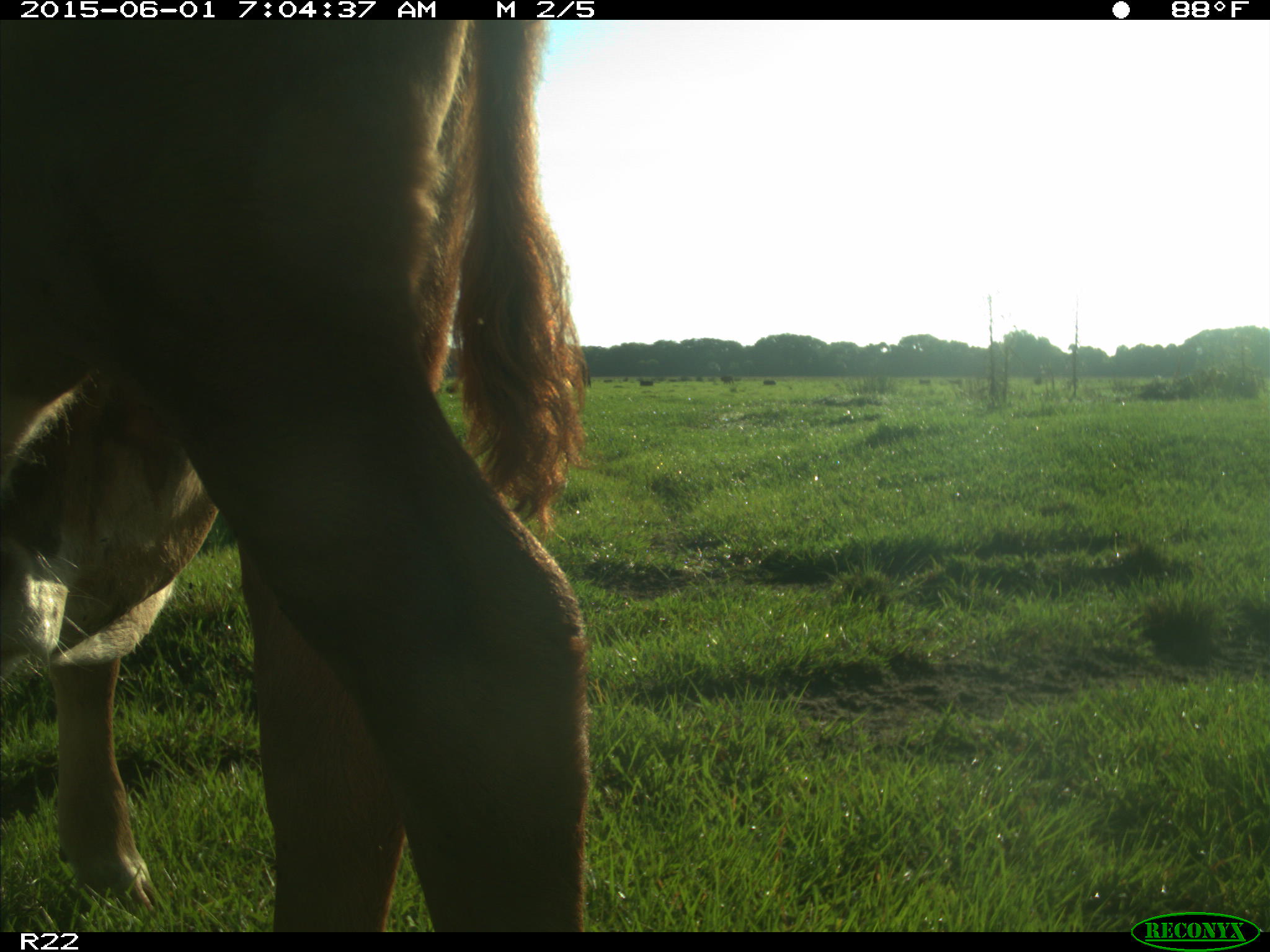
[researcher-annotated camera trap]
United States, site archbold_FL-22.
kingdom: Animalia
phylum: Chordata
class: Mammalia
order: Artiodactyla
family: Bovidae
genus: Bos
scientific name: Bos taurus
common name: domestic cow